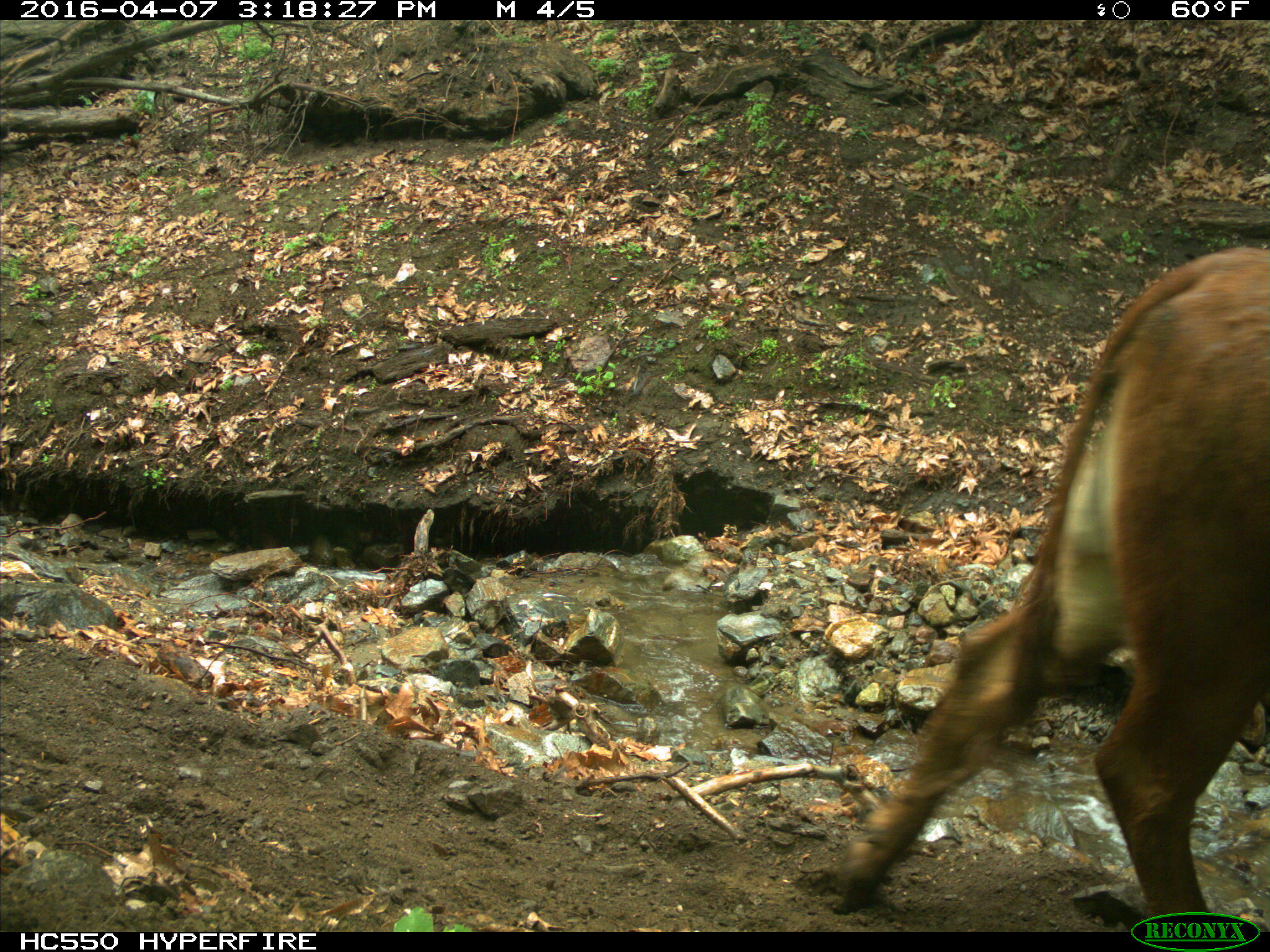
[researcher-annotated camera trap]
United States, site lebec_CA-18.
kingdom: Animalia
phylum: Chordata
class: Mammalia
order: Artiodactyla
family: Bovidae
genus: Bos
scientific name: Bos taurus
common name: domestic cow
Bos taurus (domestic cow).